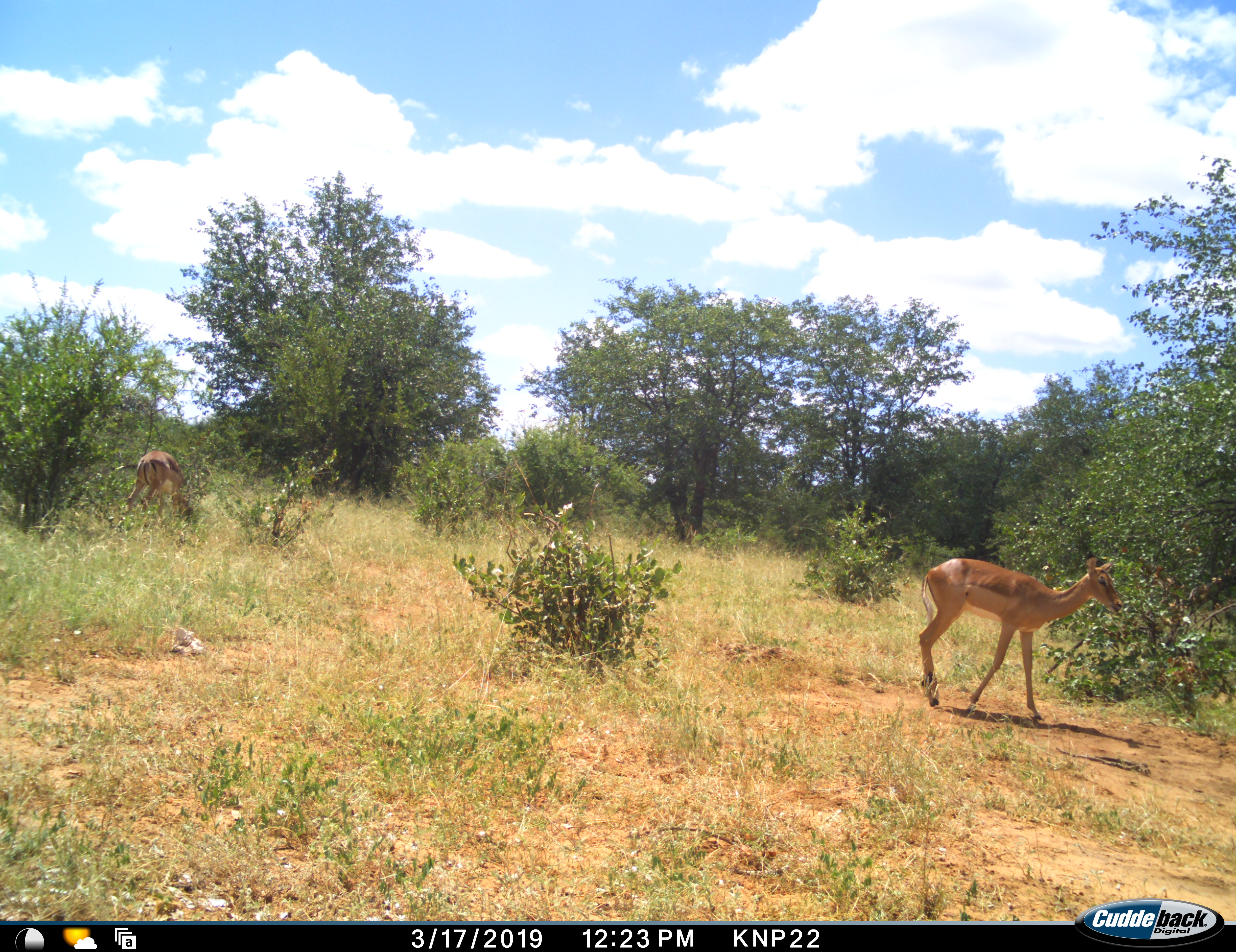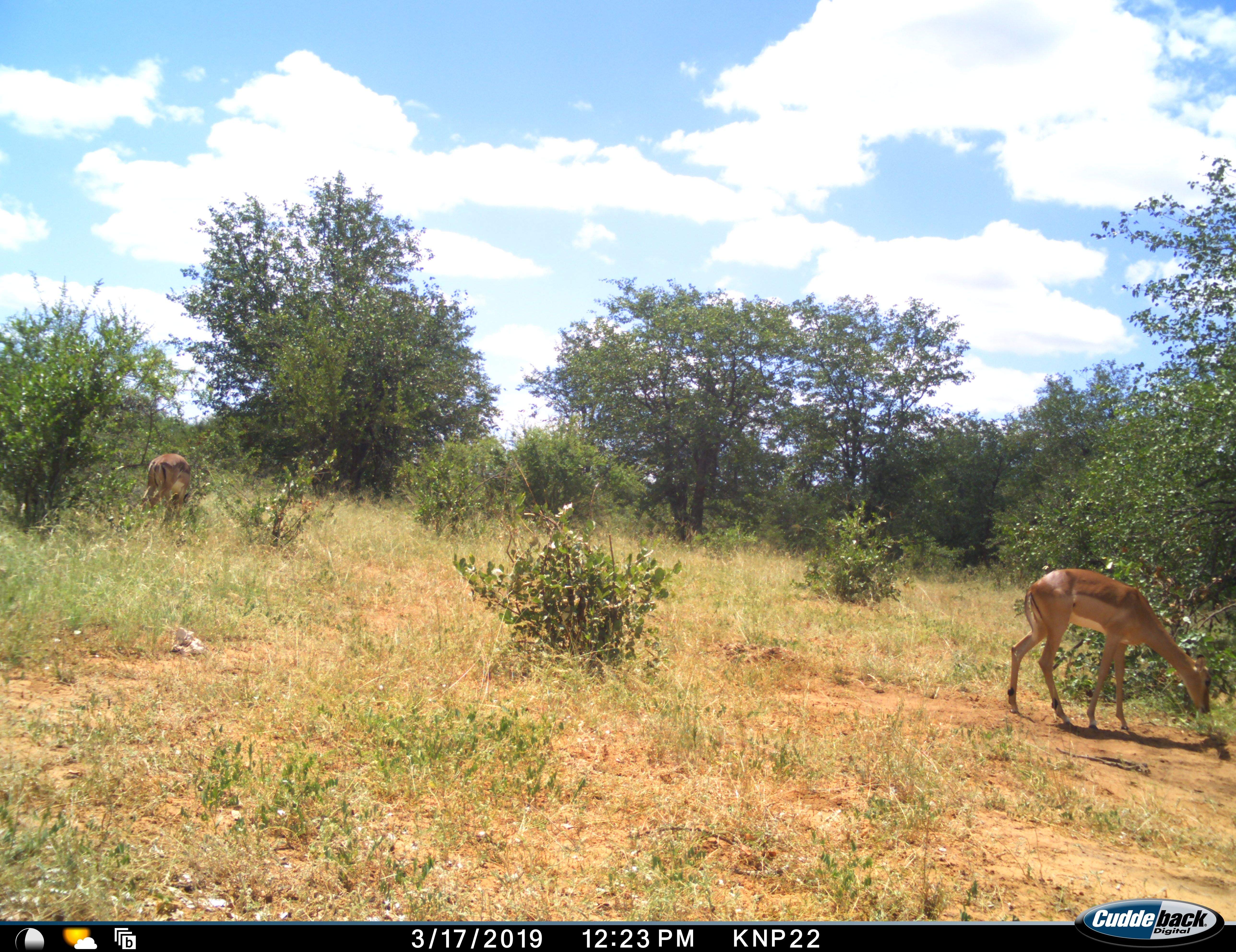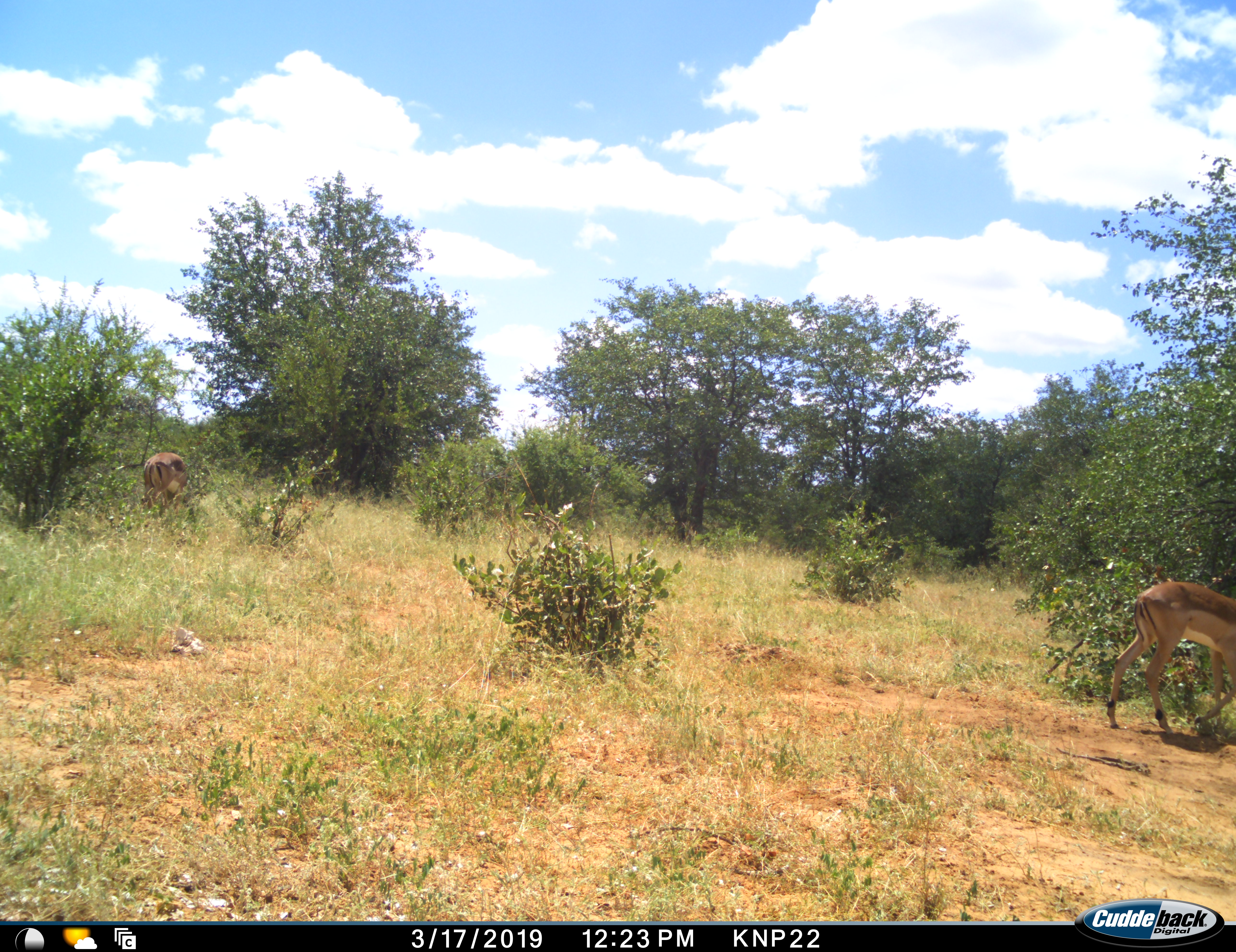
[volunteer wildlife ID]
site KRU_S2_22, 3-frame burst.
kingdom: Animalia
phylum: Chordata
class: Mammalia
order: Artiodactyla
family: Bovidae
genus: Aepyceros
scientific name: Aepyceros melampus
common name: impala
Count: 2.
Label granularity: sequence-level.